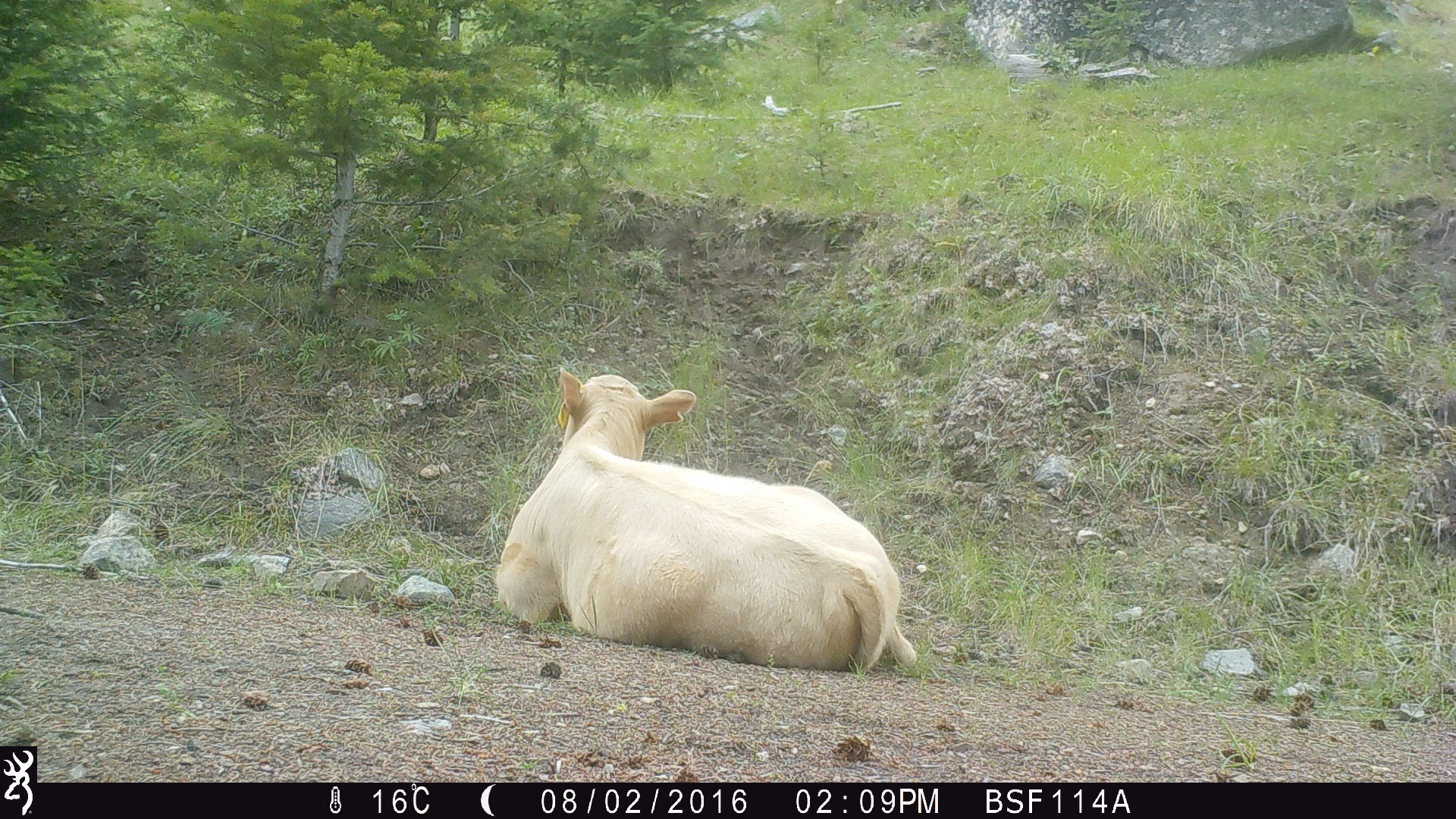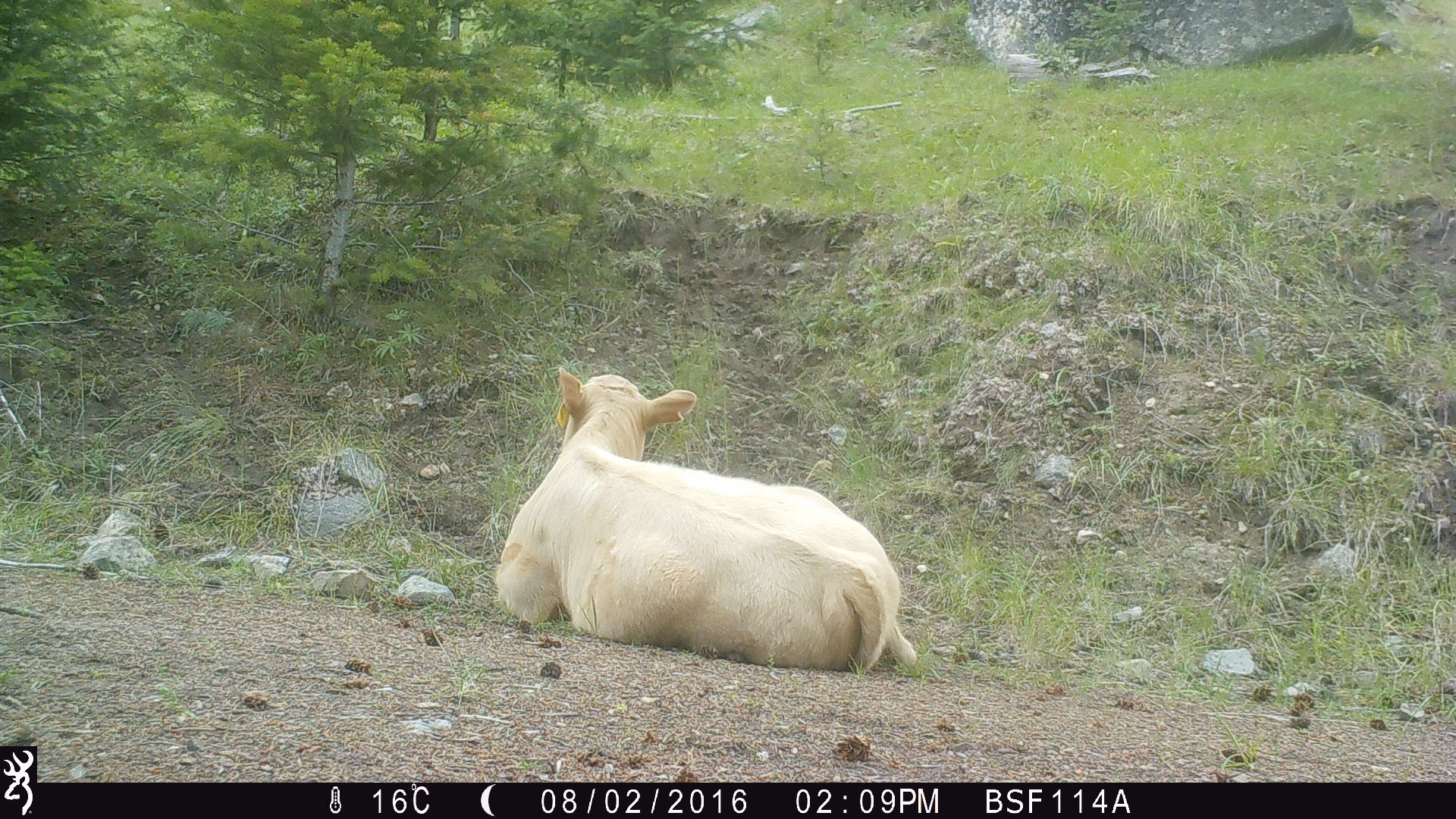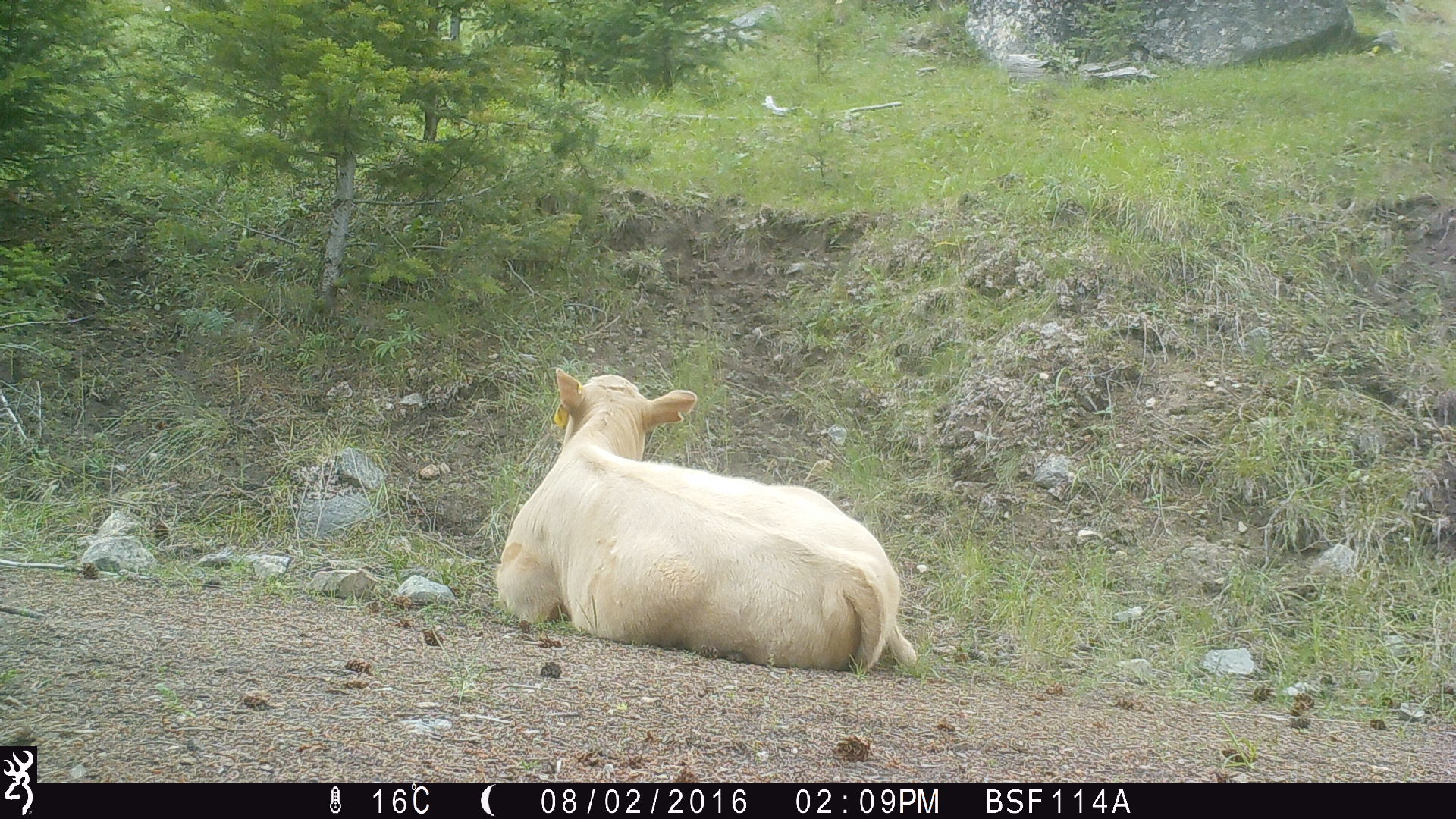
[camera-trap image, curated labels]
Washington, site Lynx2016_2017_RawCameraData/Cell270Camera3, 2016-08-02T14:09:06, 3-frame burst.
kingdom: Animalia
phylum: Chordata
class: Mammalia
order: Artiodactyla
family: Bovidae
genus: Bos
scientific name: Bos taurus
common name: domestic cattle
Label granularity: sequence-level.